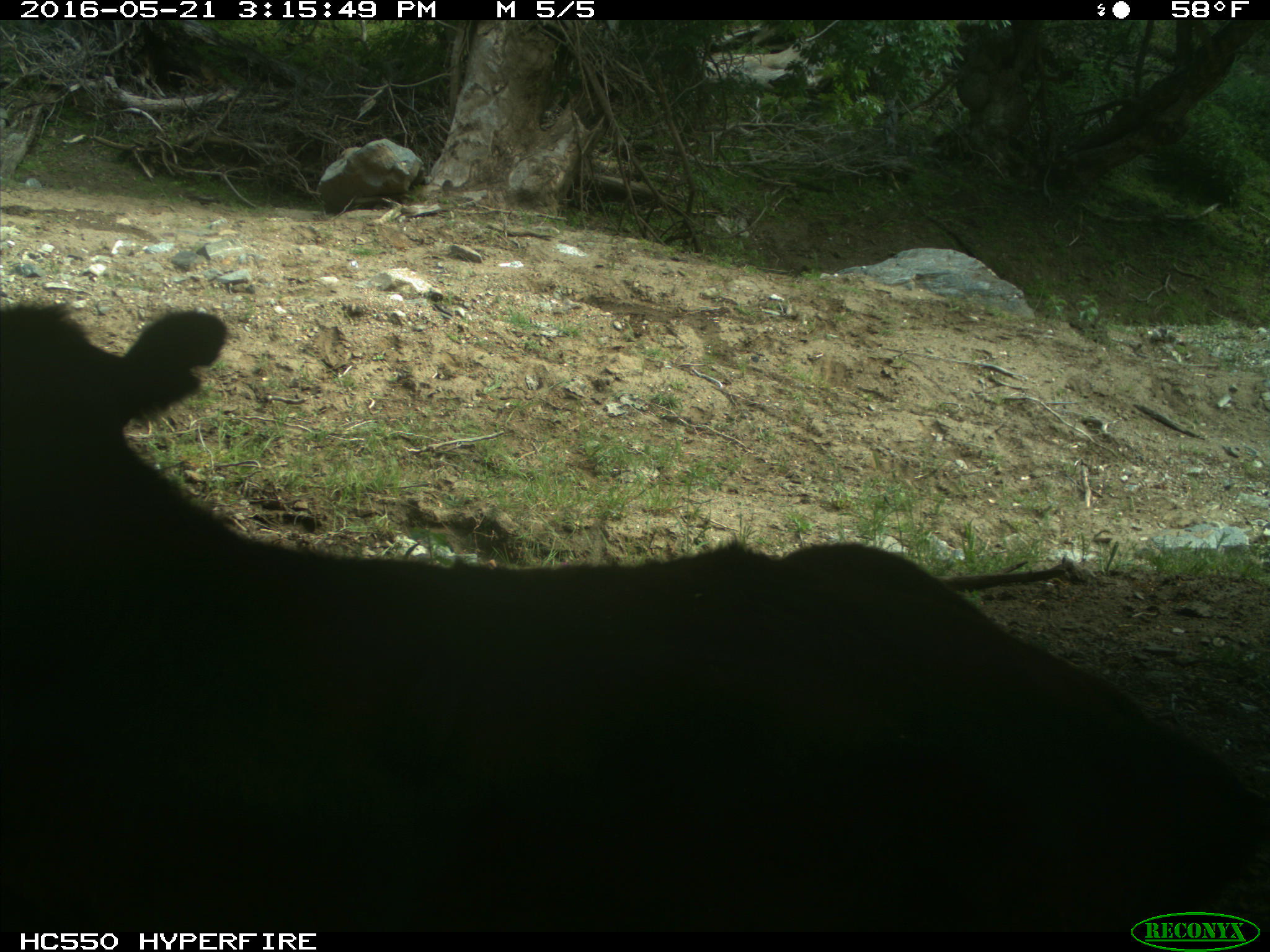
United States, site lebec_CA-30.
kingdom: Animalia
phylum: Chordata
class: Mammalia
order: Artiodactyla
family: Bovidae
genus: Bos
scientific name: Bos taurus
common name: domestic cow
Bos taurus (domestic cow).